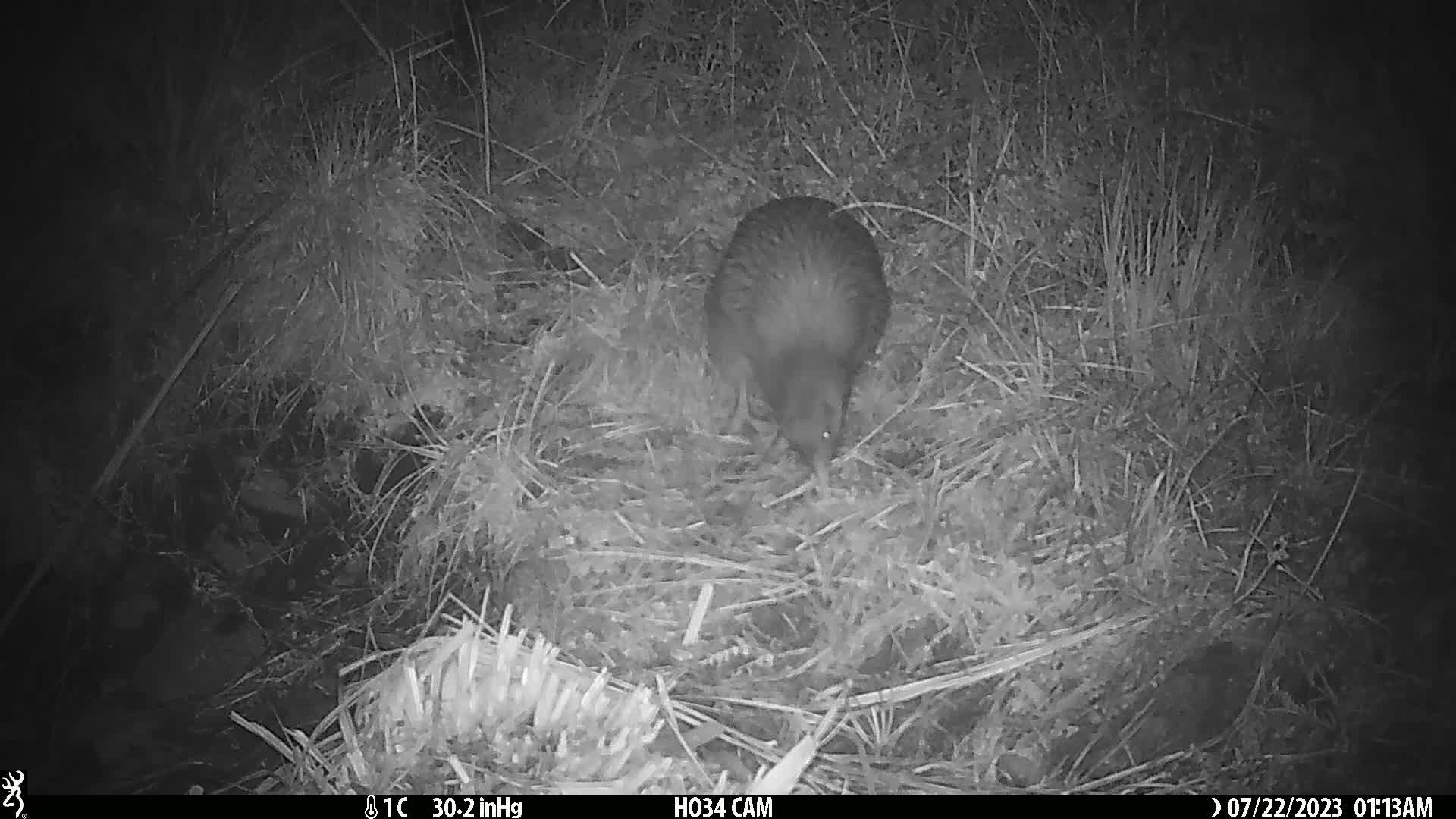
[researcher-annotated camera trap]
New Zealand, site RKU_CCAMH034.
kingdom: Animalia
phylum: Chordata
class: Aves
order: Apterygiformes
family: Apterygidae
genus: Apteryx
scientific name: Apteryx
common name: kiwi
Kiwi (Apteryx).